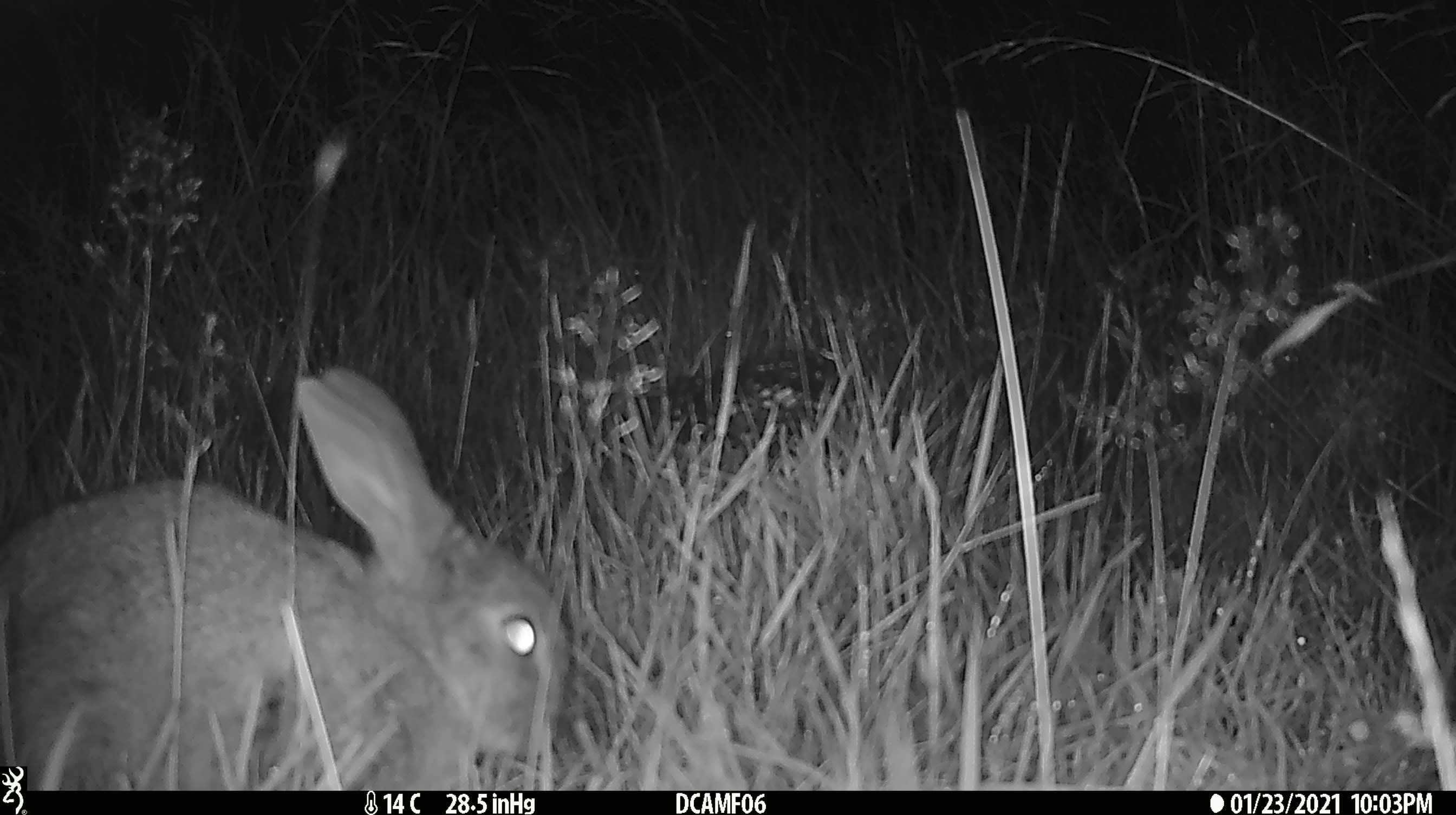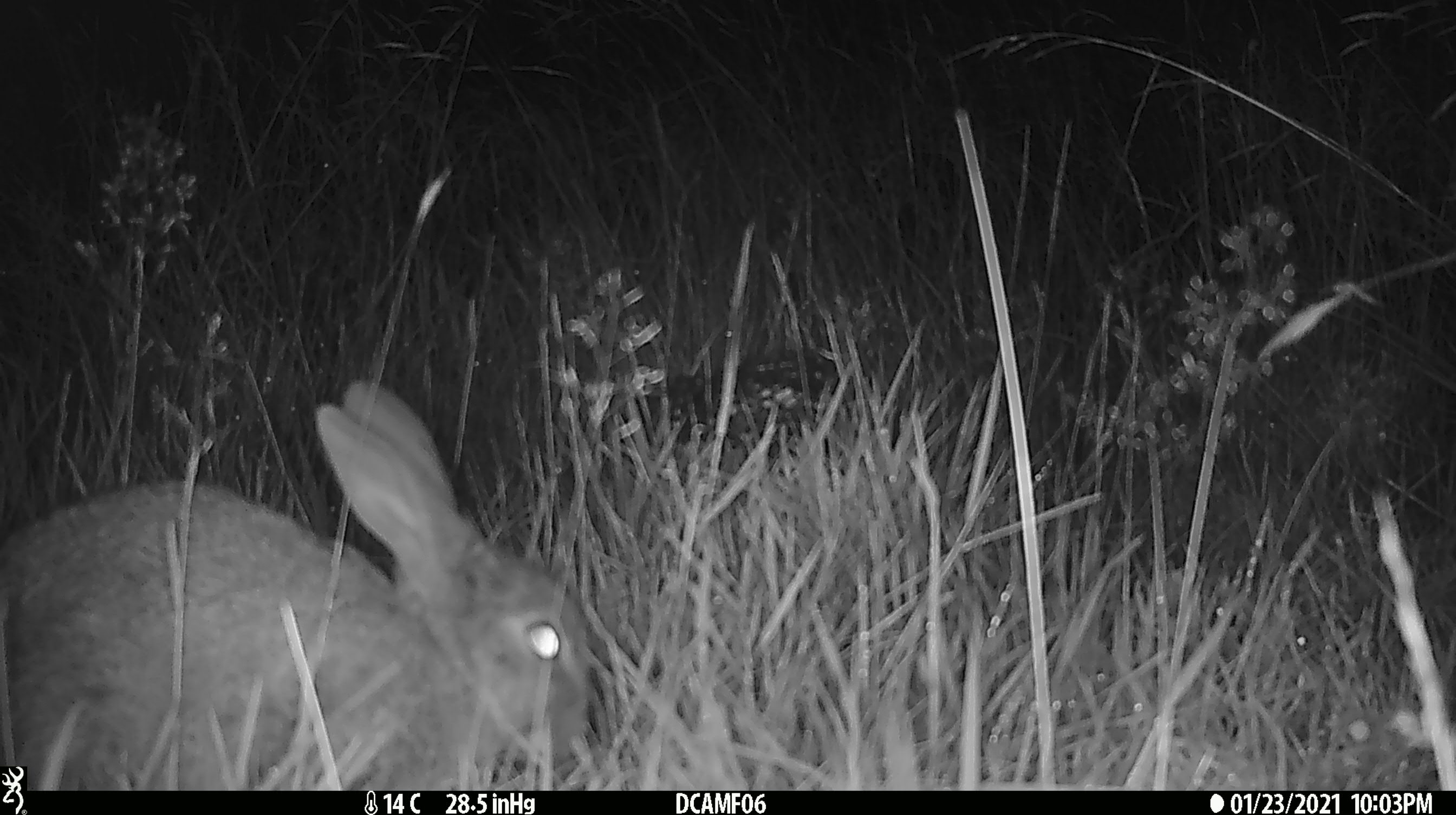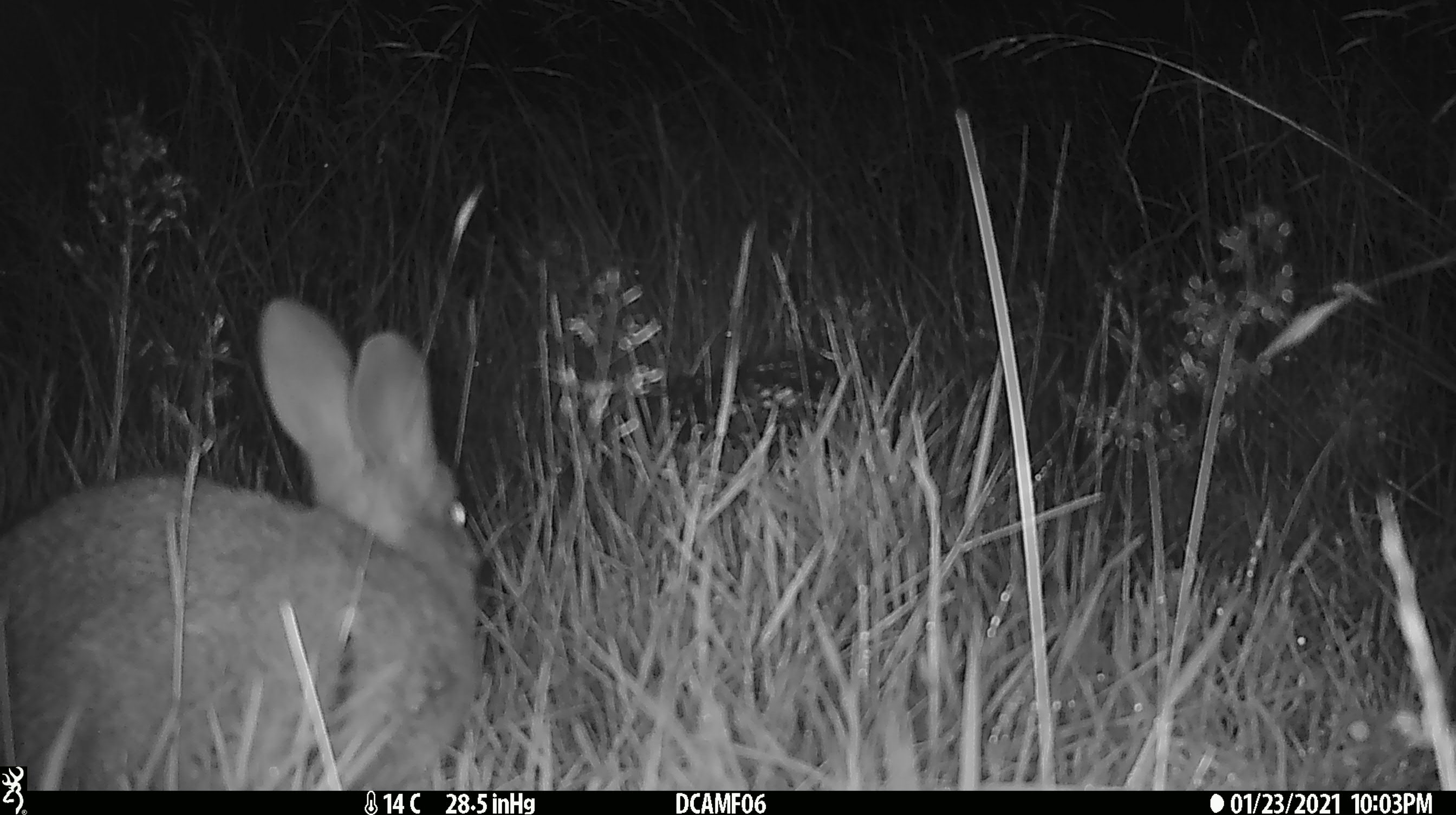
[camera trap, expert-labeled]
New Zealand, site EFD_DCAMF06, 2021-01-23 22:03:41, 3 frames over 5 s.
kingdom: Animalia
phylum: Chordata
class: Mammalia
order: Lagomorpha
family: Leporidae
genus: Oryctolagus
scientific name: Oryctolagus cuniculus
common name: european rabbit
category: rabbit